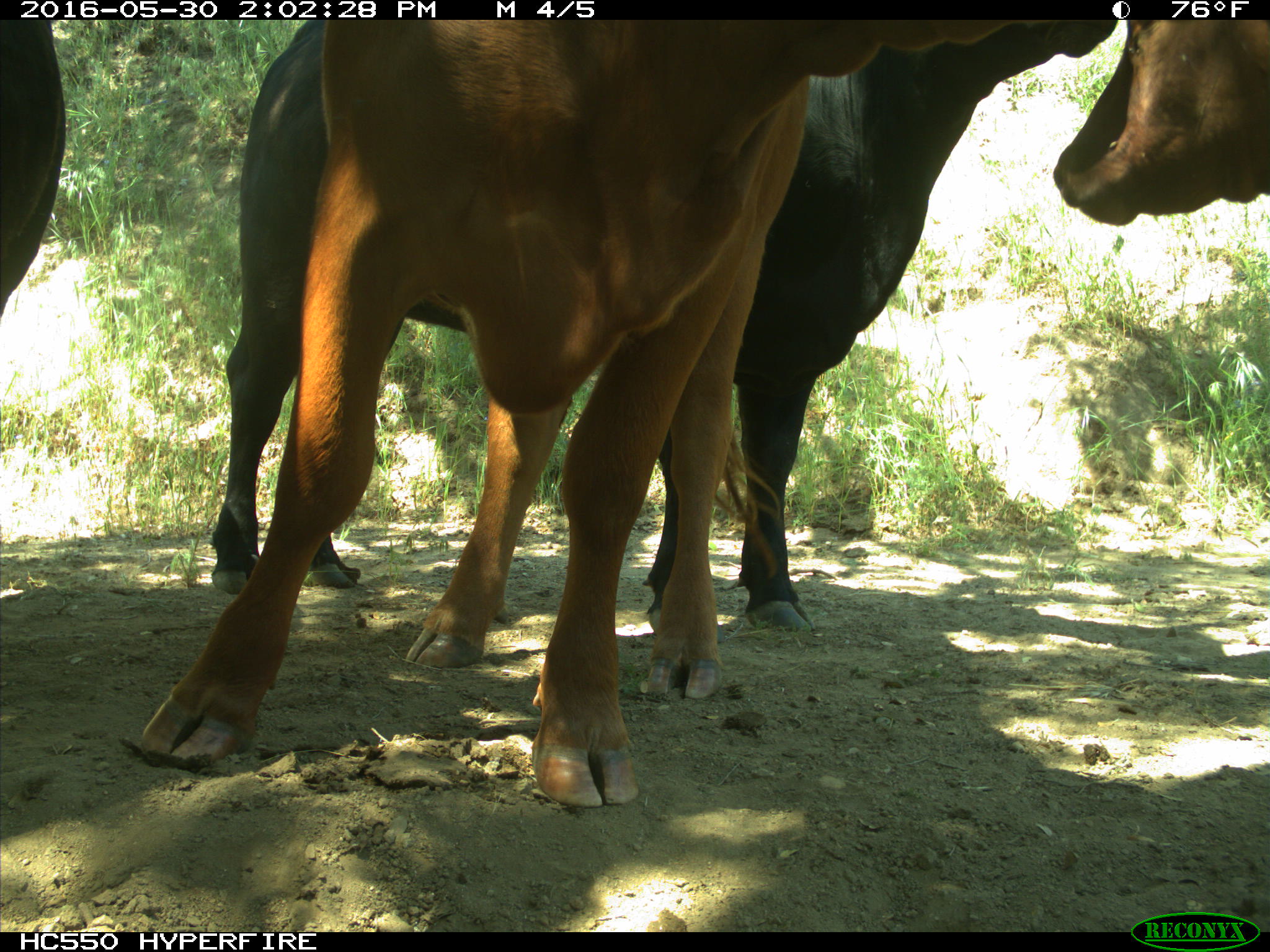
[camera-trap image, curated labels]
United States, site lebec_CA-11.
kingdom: Animalia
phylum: Chordata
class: Mammalia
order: Artiodactyla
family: Bovidae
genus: Bos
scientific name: Bos taurus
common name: domestic cow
Bos taurus (domestic cow).